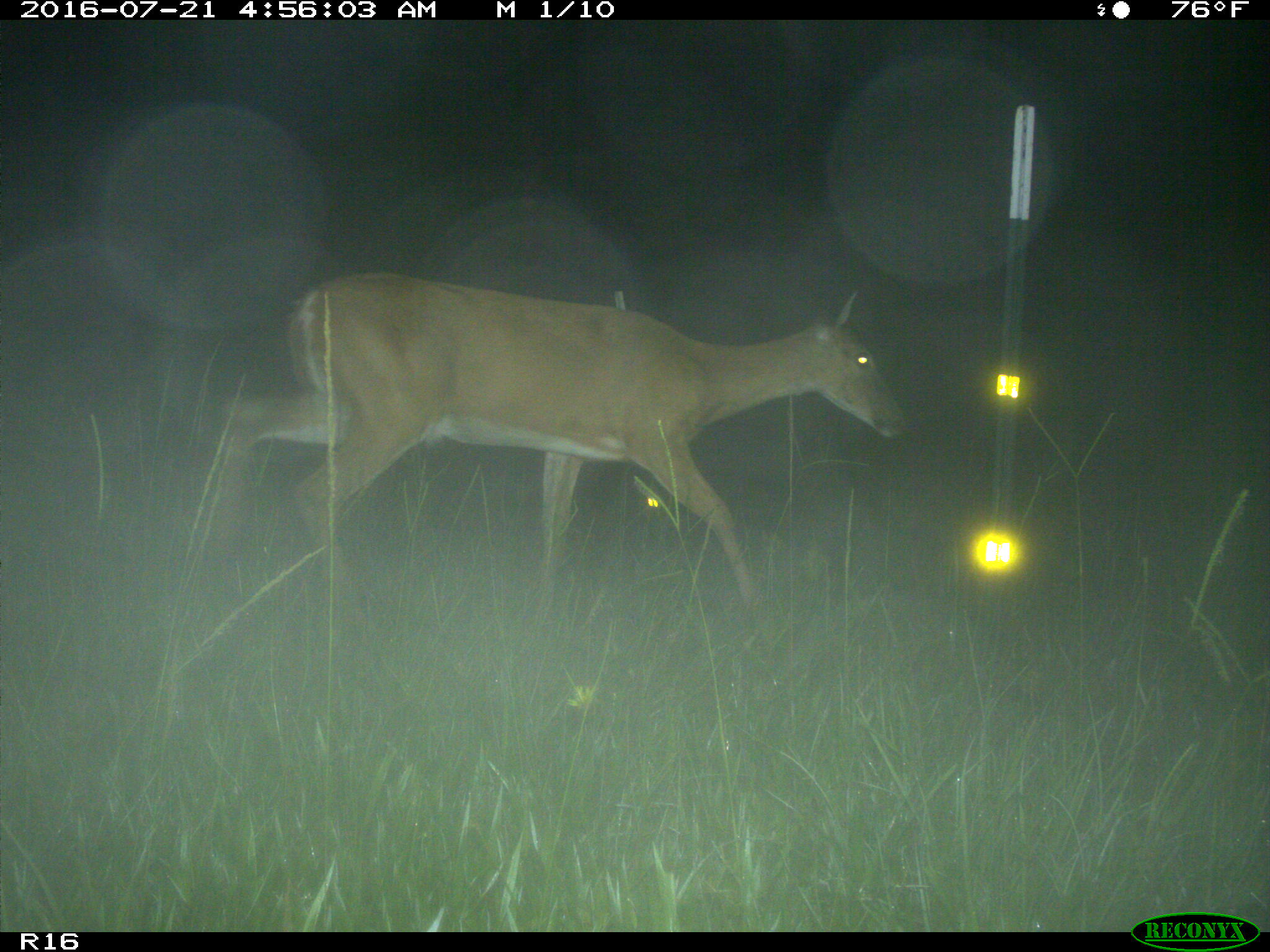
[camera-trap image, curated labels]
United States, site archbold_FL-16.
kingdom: Animalia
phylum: Chordata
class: Mammalia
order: Artiodactyla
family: Cervidae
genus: Odocoileus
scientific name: Odocoileus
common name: deer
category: unidentified deer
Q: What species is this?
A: Unidentified deer (deer) (Odocoileus).